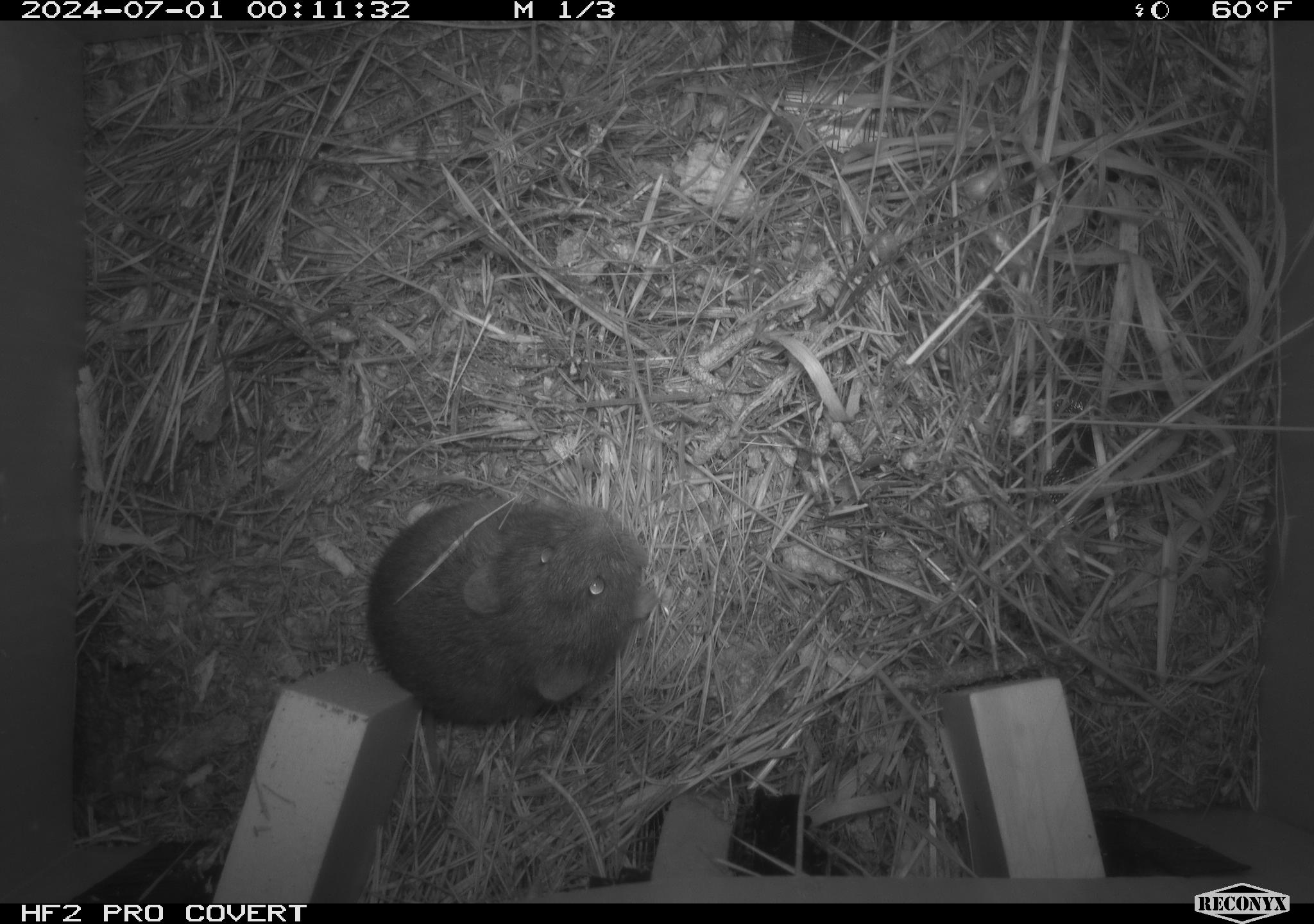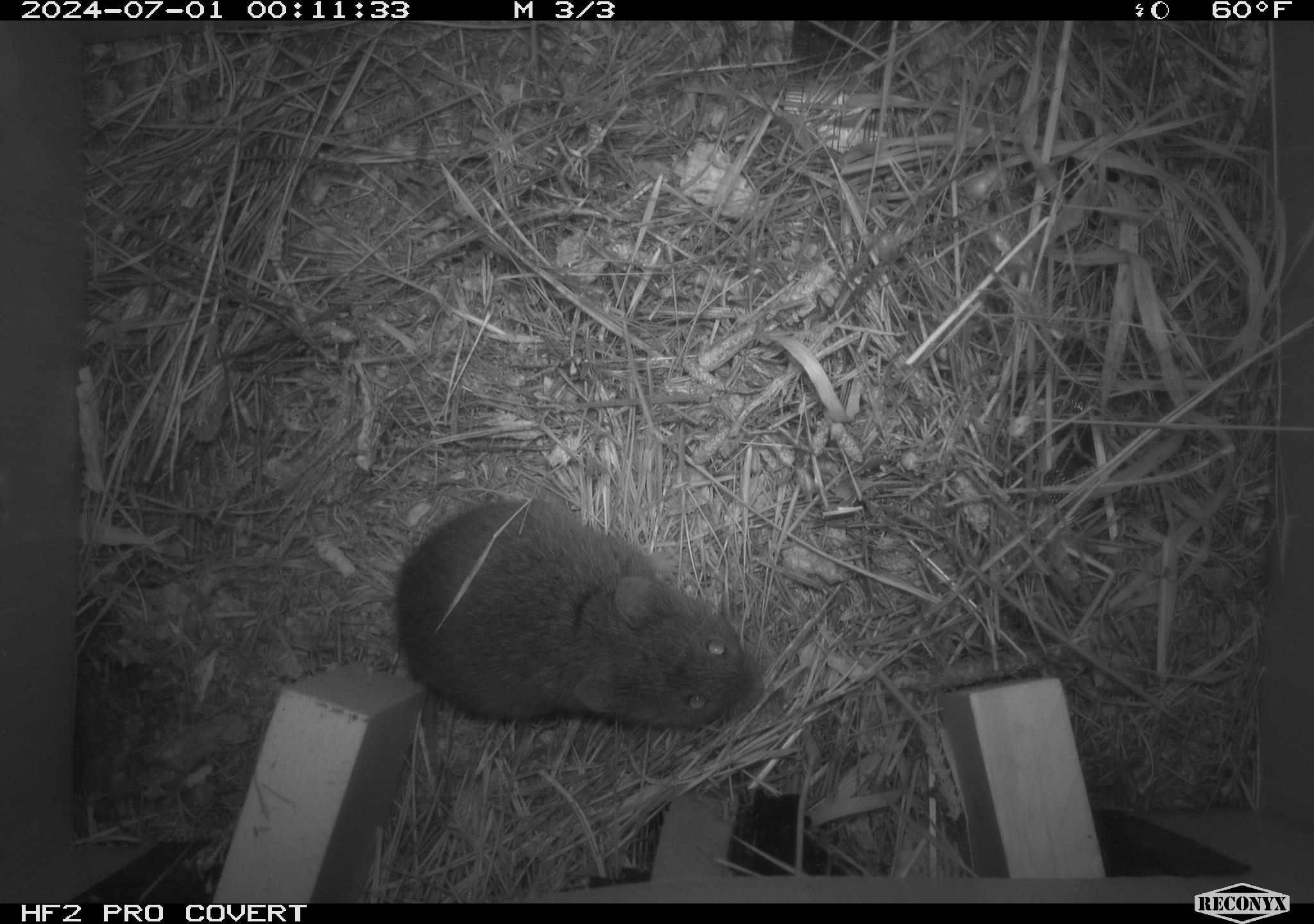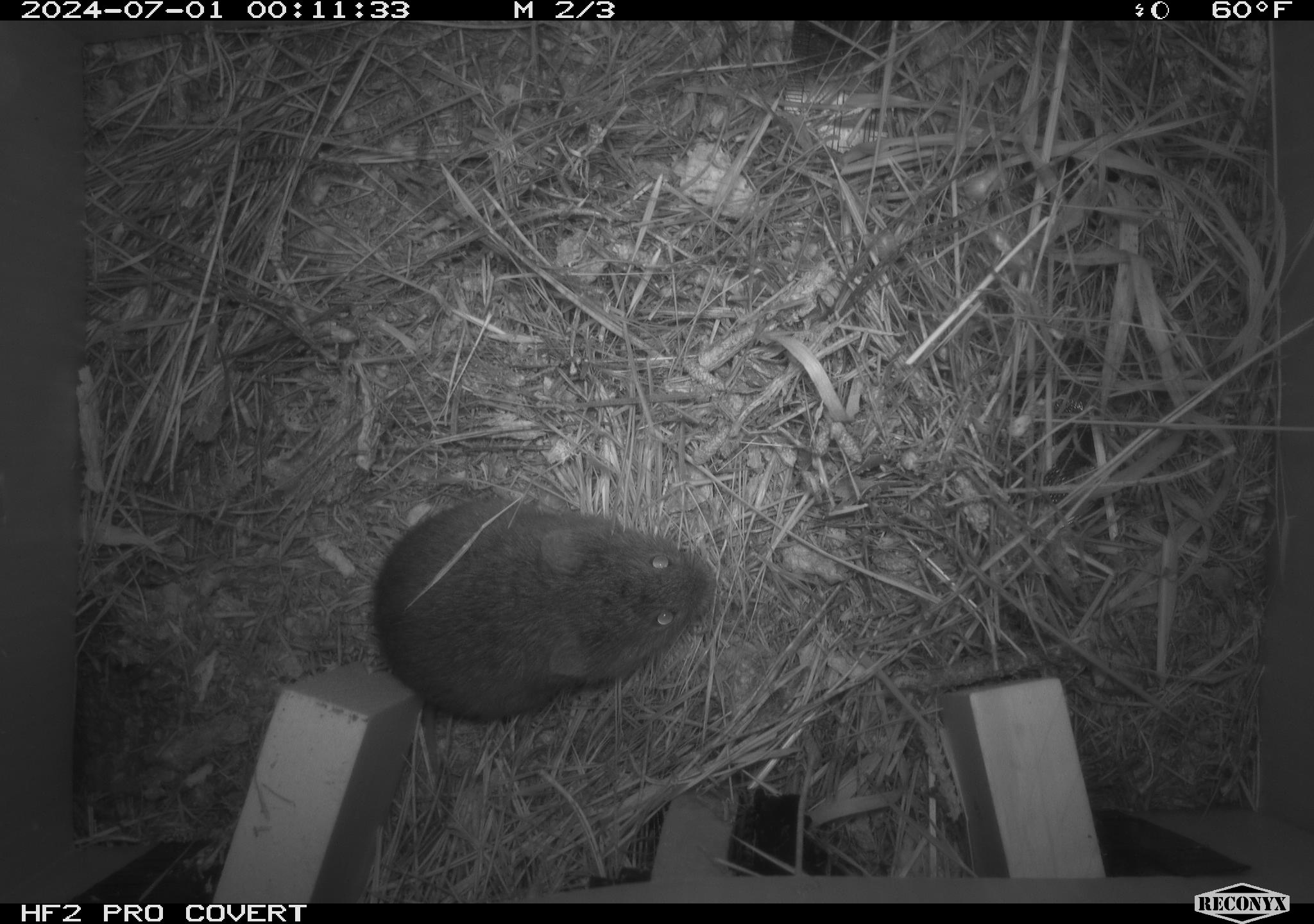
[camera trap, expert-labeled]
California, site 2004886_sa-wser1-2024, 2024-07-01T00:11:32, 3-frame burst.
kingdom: Animalia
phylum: Chordata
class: Mammalia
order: Rodentia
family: Cricetidae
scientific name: Arvicolinae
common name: voles, lemmings, and muskrats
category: arvicolinae subfamily